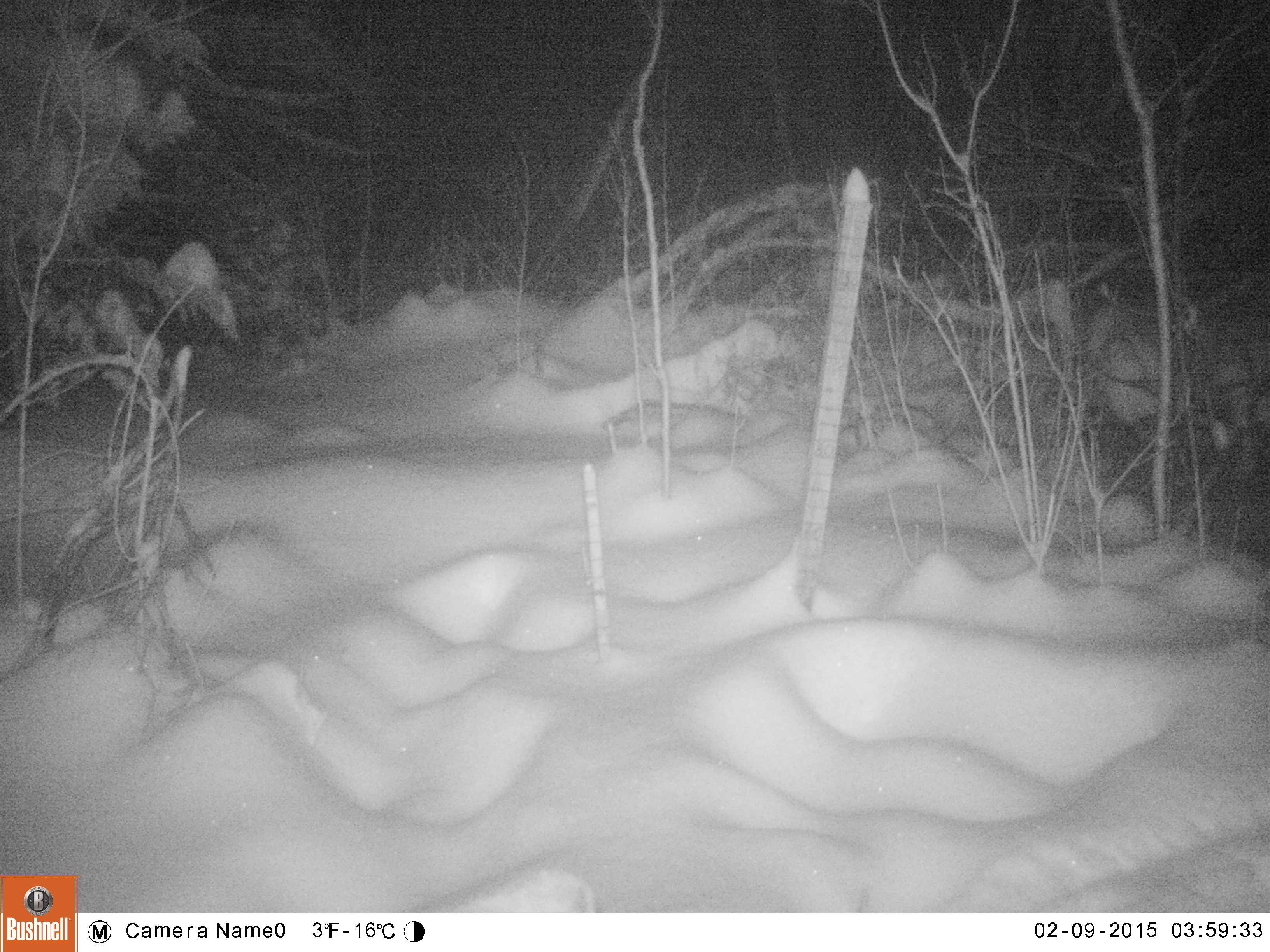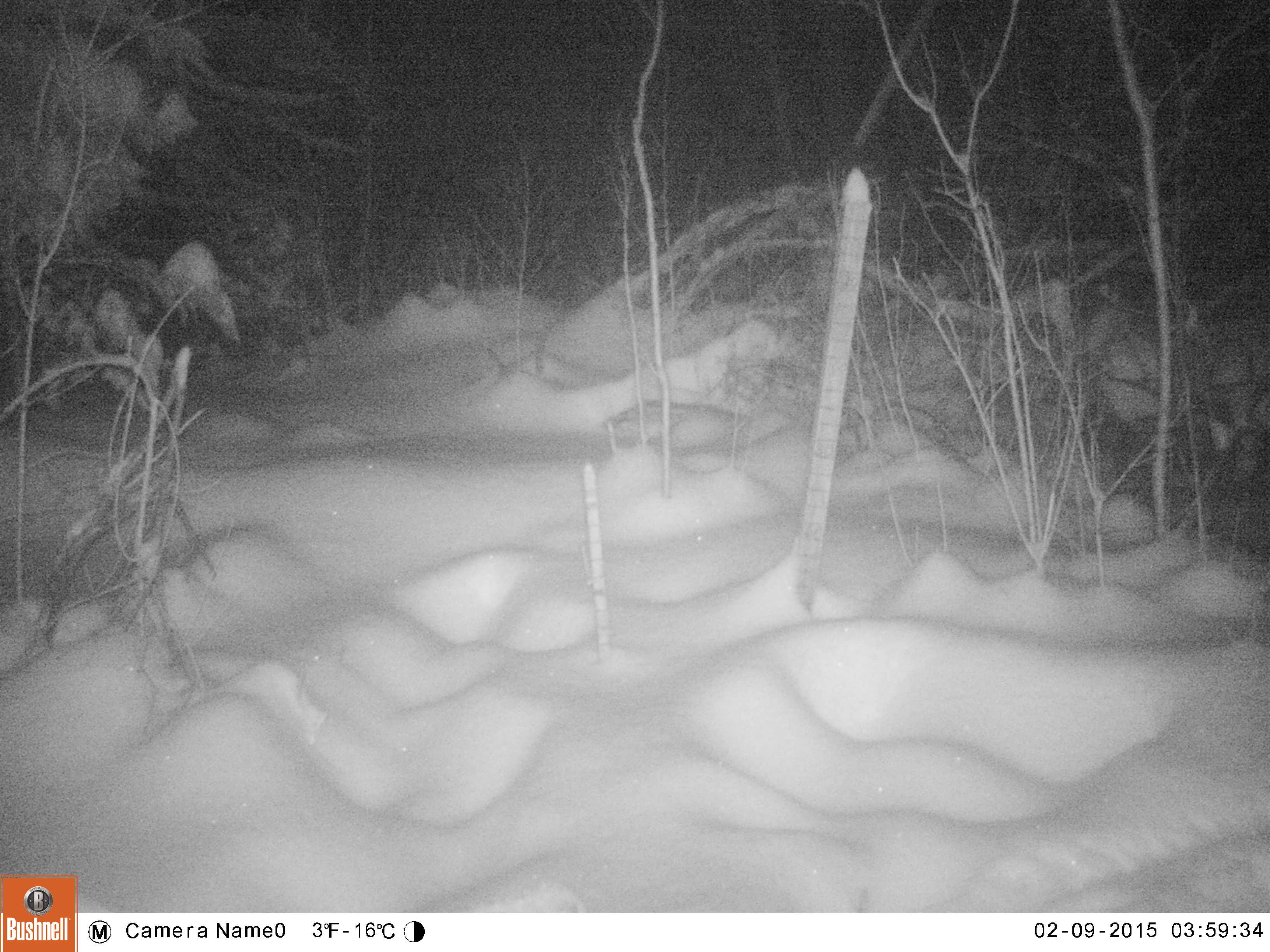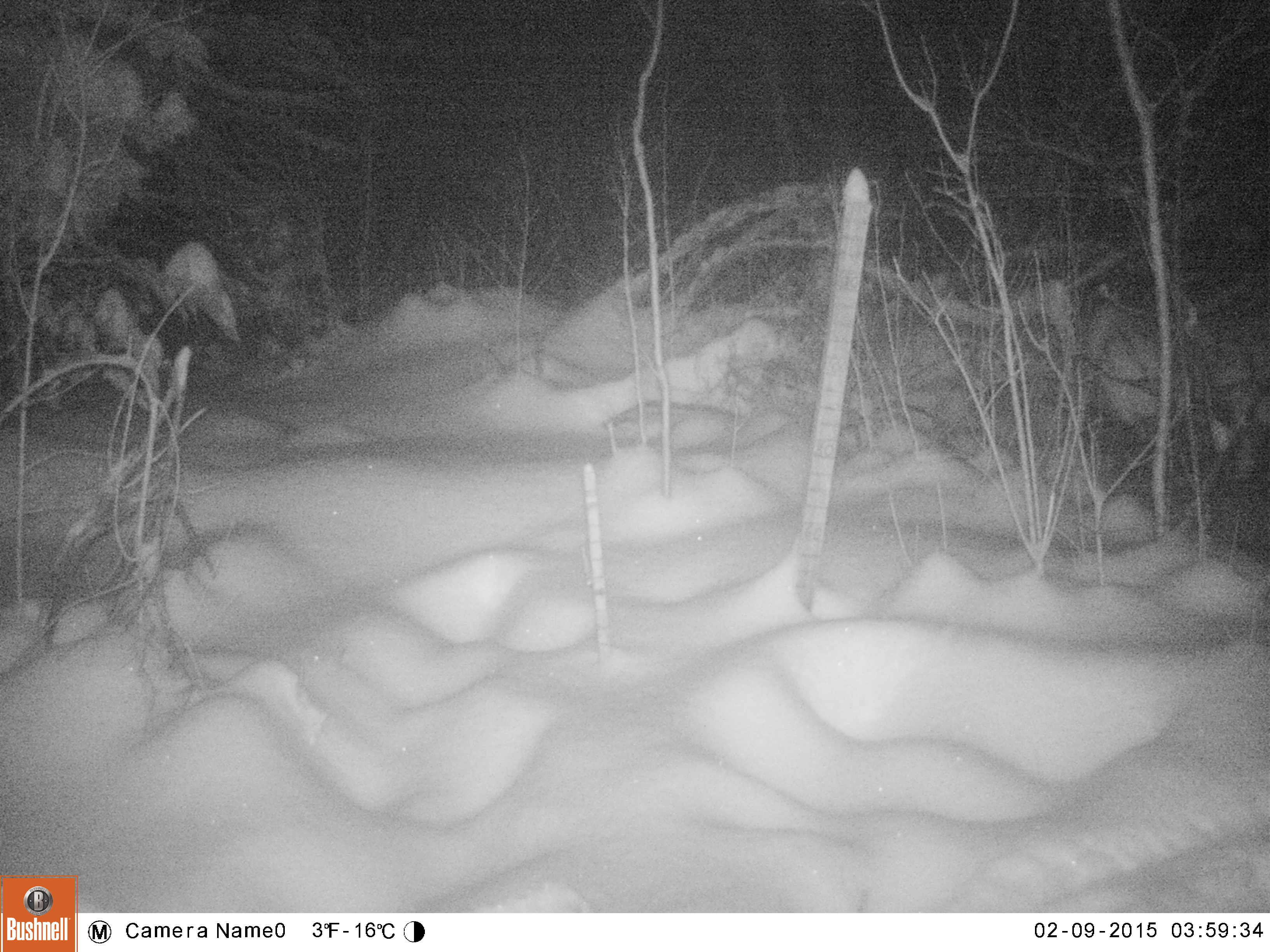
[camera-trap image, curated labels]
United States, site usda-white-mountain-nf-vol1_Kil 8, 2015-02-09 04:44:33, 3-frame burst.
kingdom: Animalia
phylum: Chordata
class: Mammalia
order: Artiodactyla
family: Cervidae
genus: Alces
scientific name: Alces alces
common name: moose